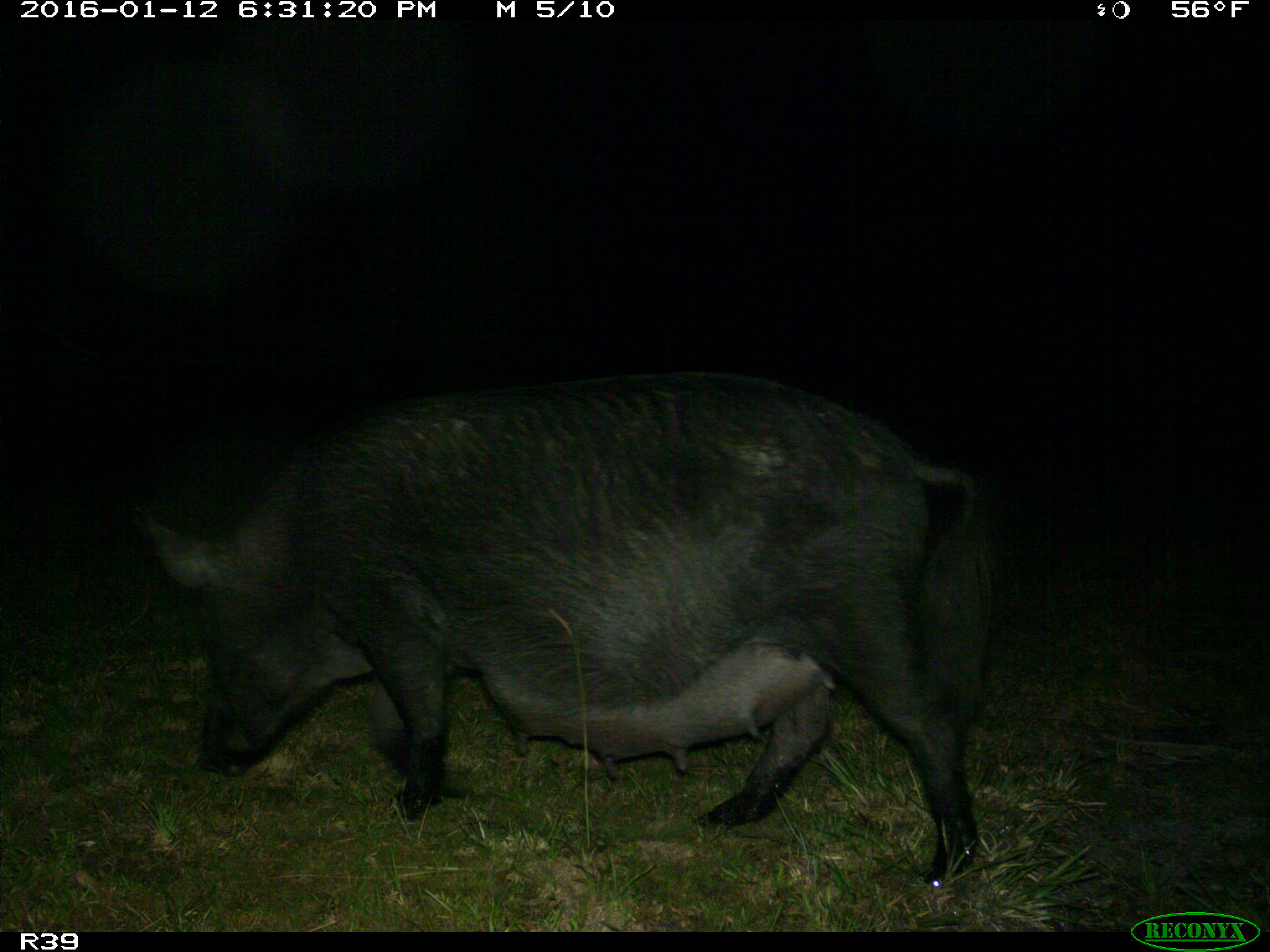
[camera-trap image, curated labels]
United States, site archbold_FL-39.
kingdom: Animalia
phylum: Chordata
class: Mammalia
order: Artiodactyla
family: Suidae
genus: Sus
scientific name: Sus scrofa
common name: wild boar